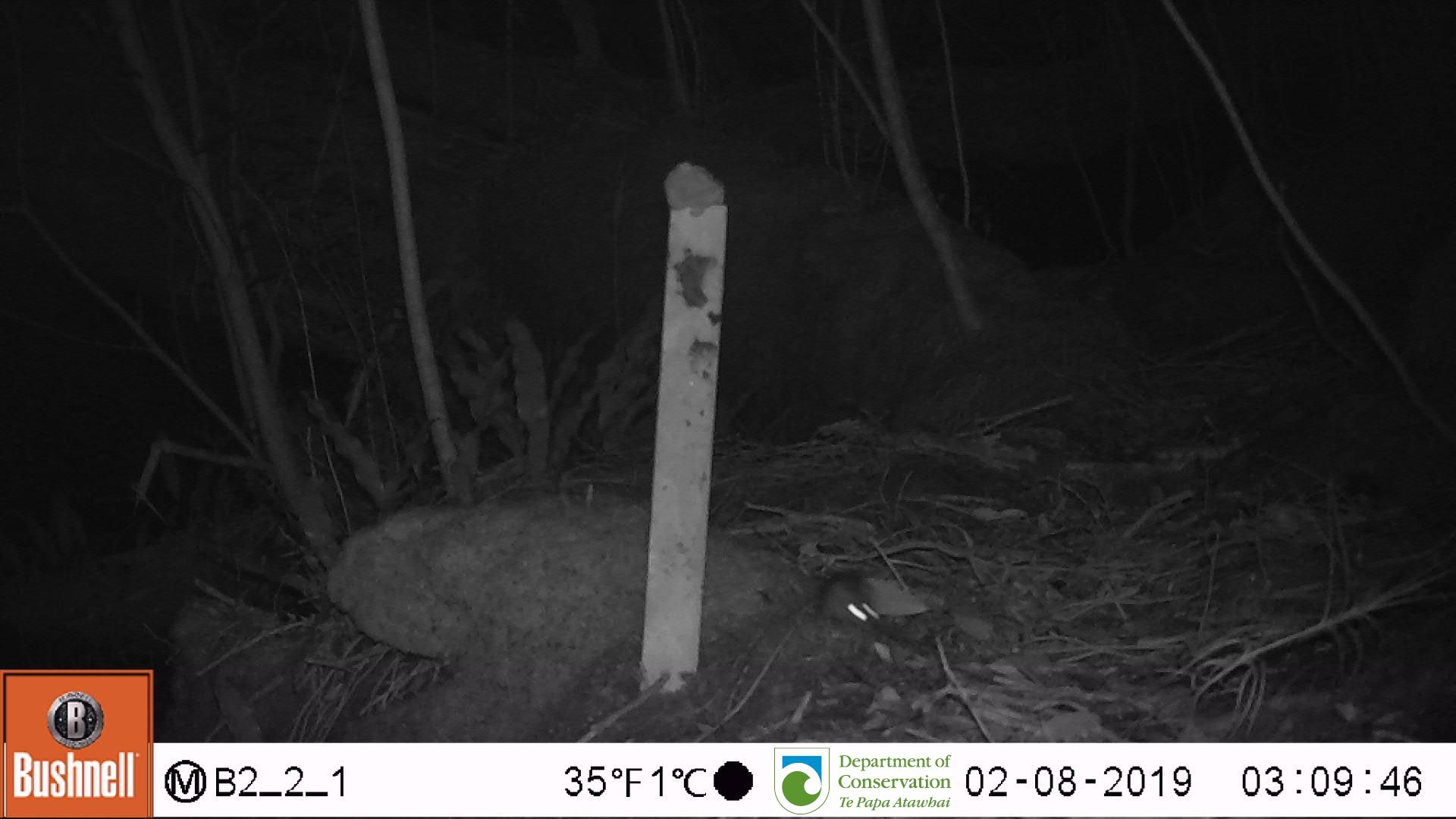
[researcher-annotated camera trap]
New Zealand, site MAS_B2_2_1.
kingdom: Animalia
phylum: Chordata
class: Mammalia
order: Rodentia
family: Muridae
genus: Mus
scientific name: Mus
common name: mouse